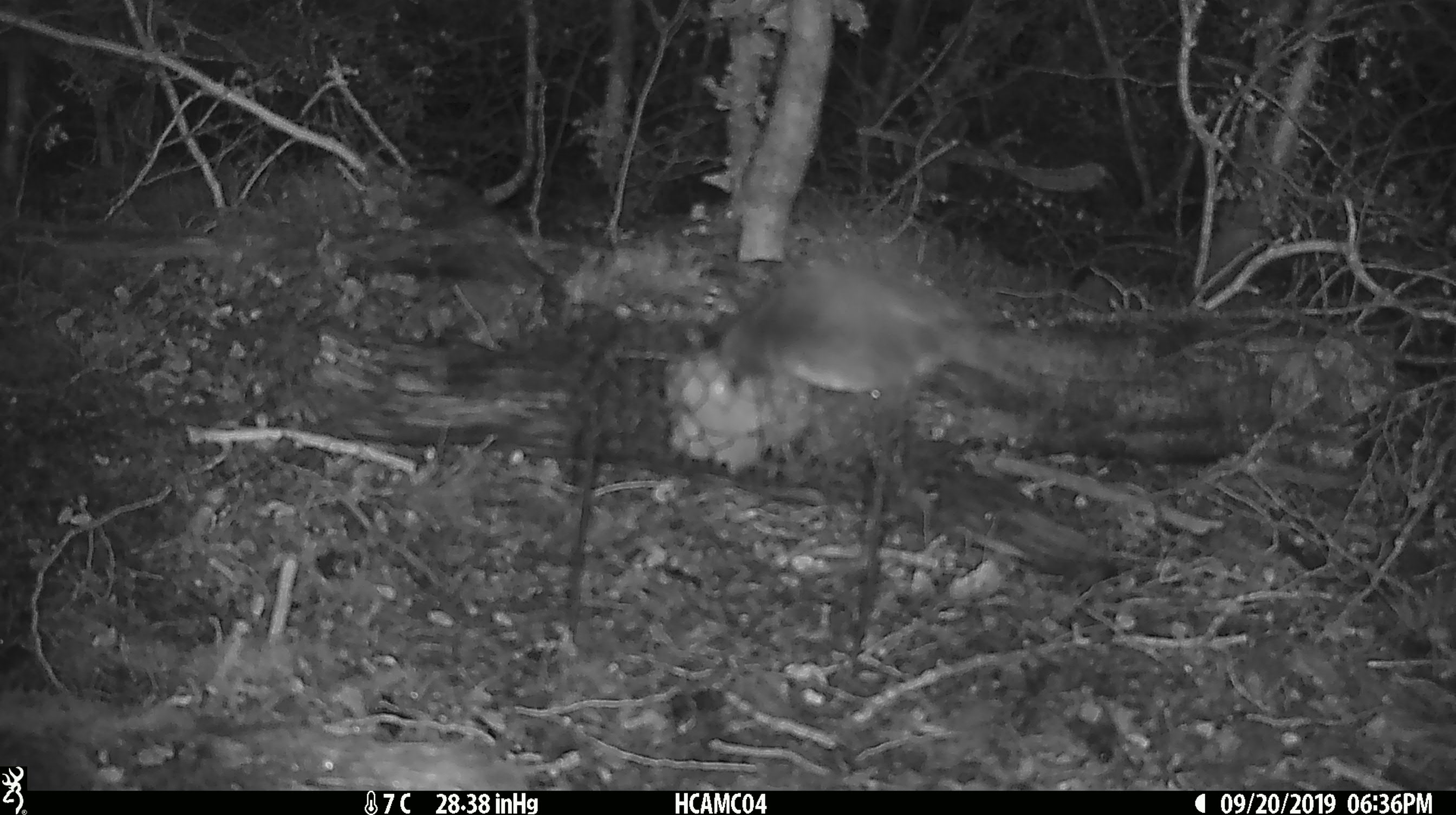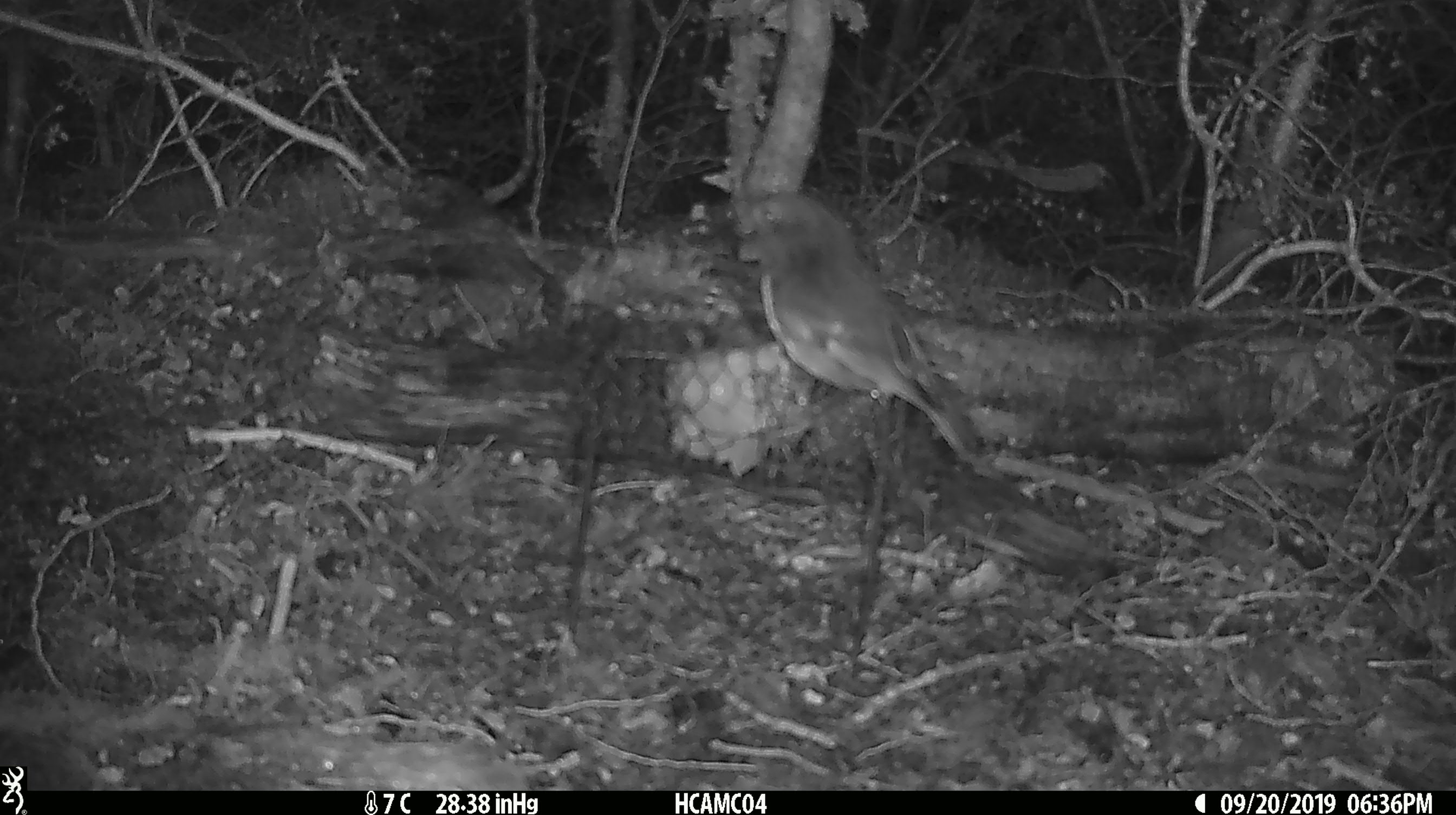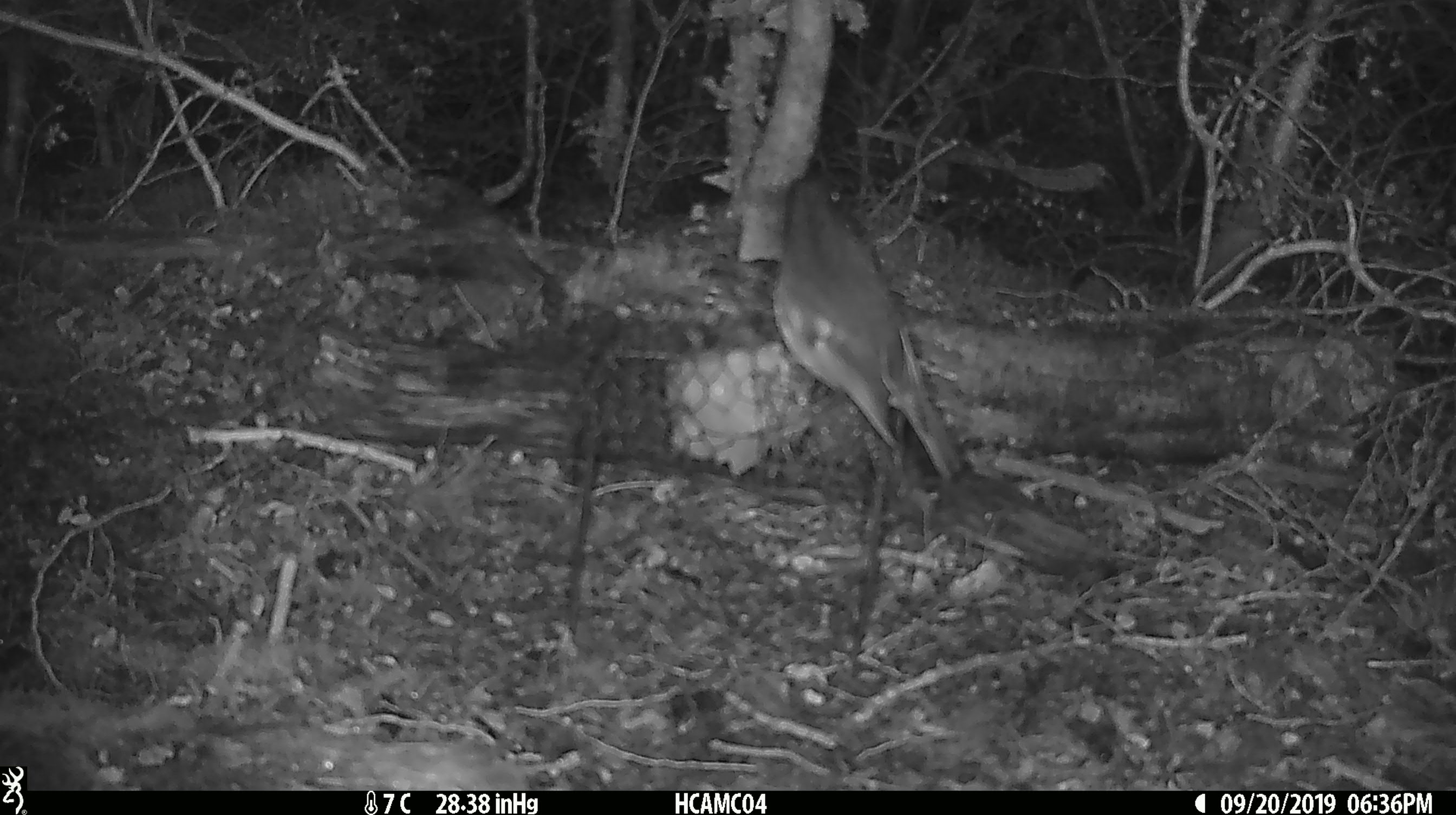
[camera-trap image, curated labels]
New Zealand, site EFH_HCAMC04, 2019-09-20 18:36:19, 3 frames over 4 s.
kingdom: Animalia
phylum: Chordata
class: Aves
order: Passeriformes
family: Petroicidae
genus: Petroica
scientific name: Petroica australis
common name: new zealand robin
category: robin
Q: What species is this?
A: Robin (new zealand robin) (Petroica australis).